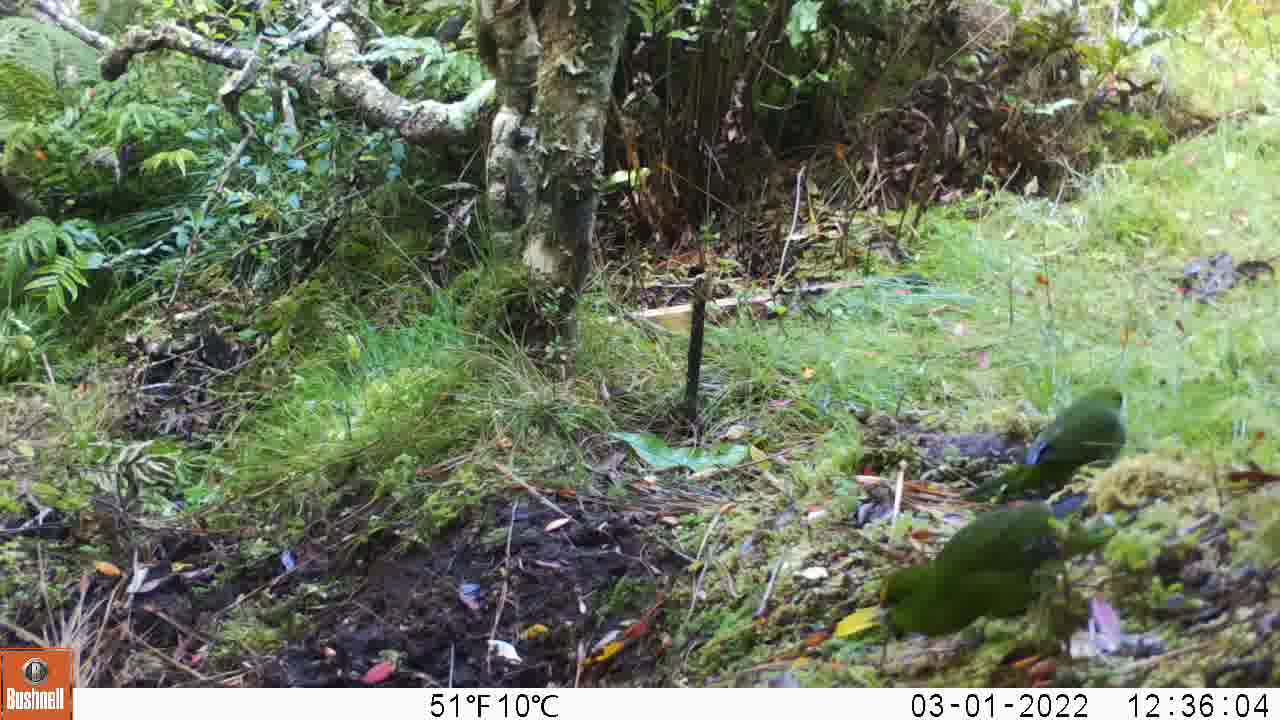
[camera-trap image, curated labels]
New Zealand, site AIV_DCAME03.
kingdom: Animalia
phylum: Chordata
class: Aves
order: Psittaciformes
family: Psittaculidae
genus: Cyanoramphus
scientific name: Cyanoramphus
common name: parakeet